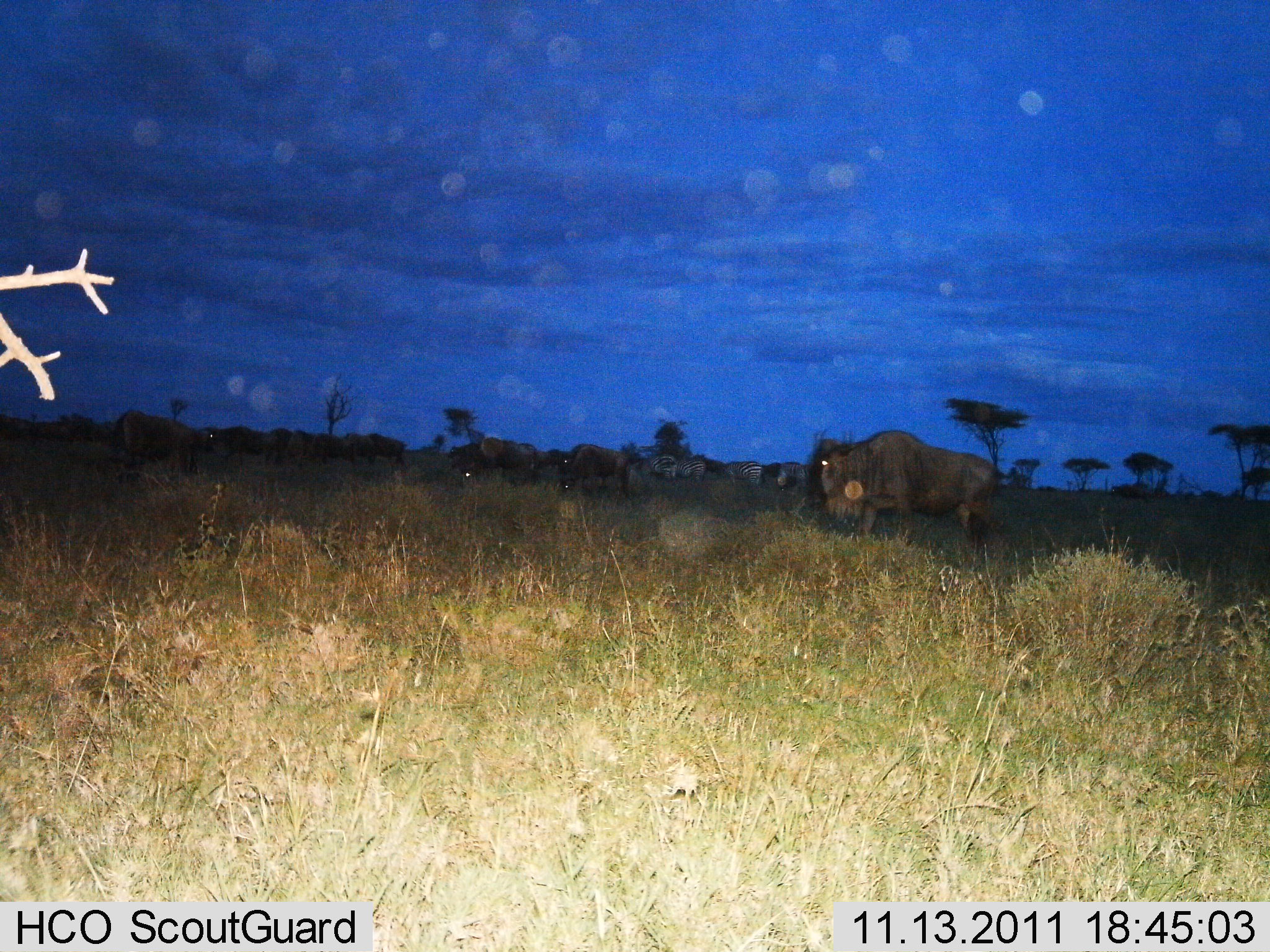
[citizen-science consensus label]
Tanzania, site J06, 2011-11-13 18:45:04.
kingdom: Animalia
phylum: Chordata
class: Mammalia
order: Artiodactyla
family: Bovidae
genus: Connochaetes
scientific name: Connochaetes taurinus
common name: blue wildebeest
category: wildebeest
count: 11-50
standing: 69%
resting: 0%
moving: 38%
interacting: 0%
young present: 0%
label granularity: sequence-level